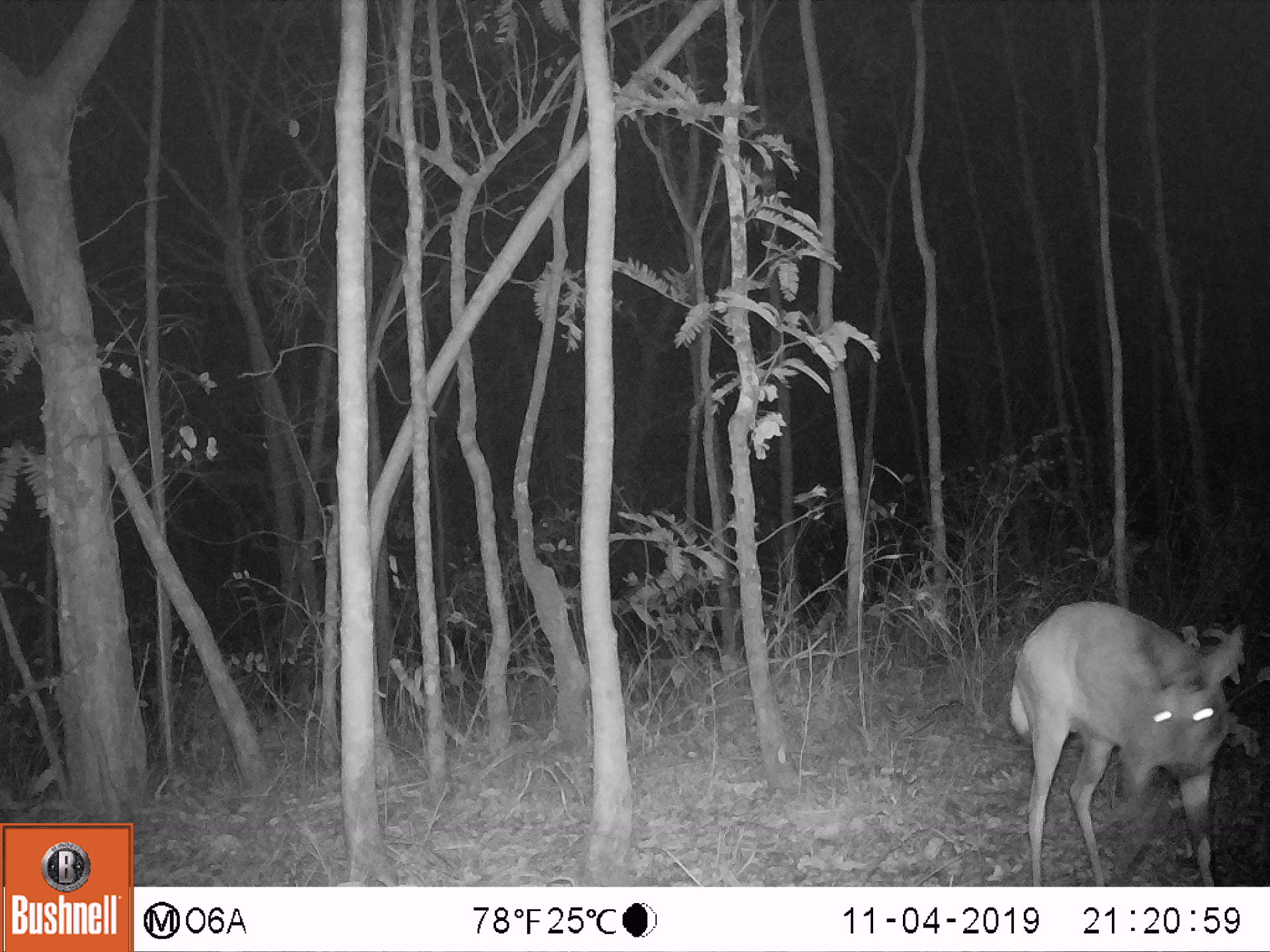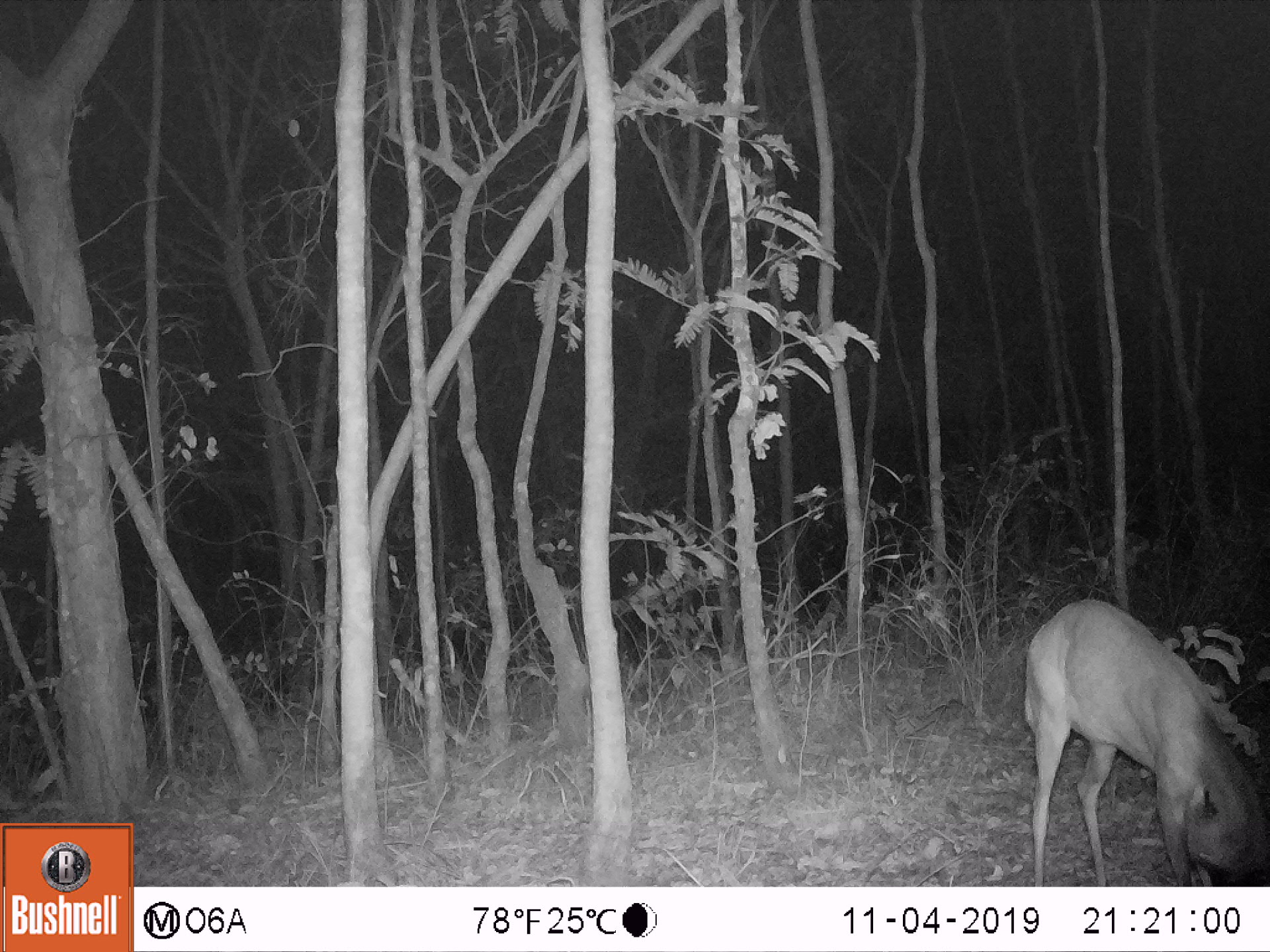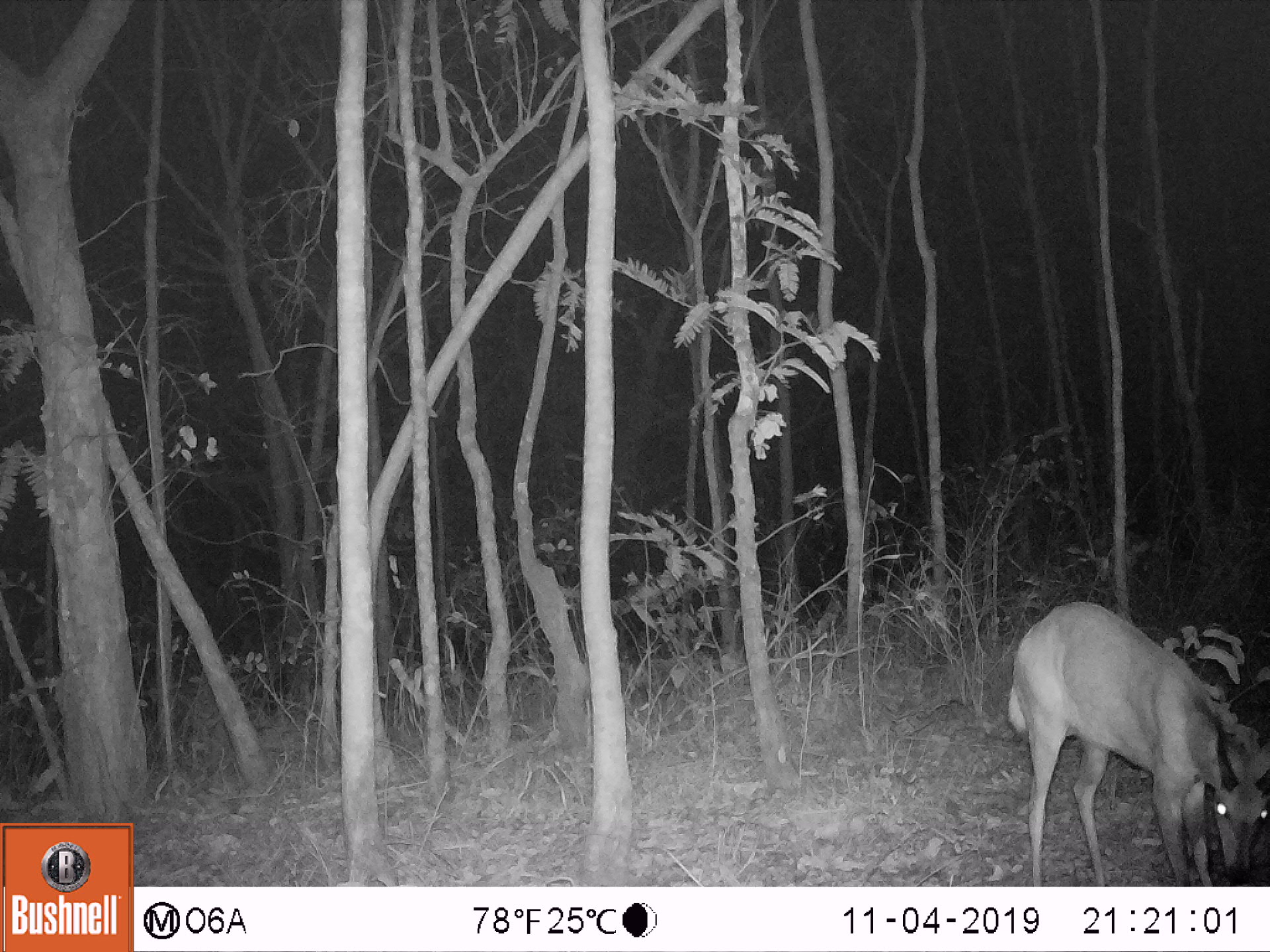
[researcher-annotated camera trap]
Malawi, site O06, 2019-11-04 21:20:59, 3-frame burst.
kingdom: Animalia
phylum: Chordata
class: Mammalia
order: Artiodactyla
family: Bovidae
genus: Tragelaphus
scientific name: Tragelaphus sylvaticus sylvaticus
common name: cape bushbuck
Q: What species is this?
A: Cape bushbuck (Tragelaphus sylvaticus sylvaticus).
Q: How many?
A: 1.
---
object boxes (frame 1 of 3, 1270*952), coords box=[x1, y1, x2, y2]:
cape bushbuck: box=[1002, 598, 1251, 885]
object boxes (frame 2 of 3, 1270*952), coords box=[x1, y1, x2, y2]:
cape bushbuck: box=[1019, 597, 1266, 885]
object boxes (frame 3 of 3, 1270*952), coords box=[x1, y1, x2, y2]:
cape bushbuck: box=[999, 596, 1269, 885]